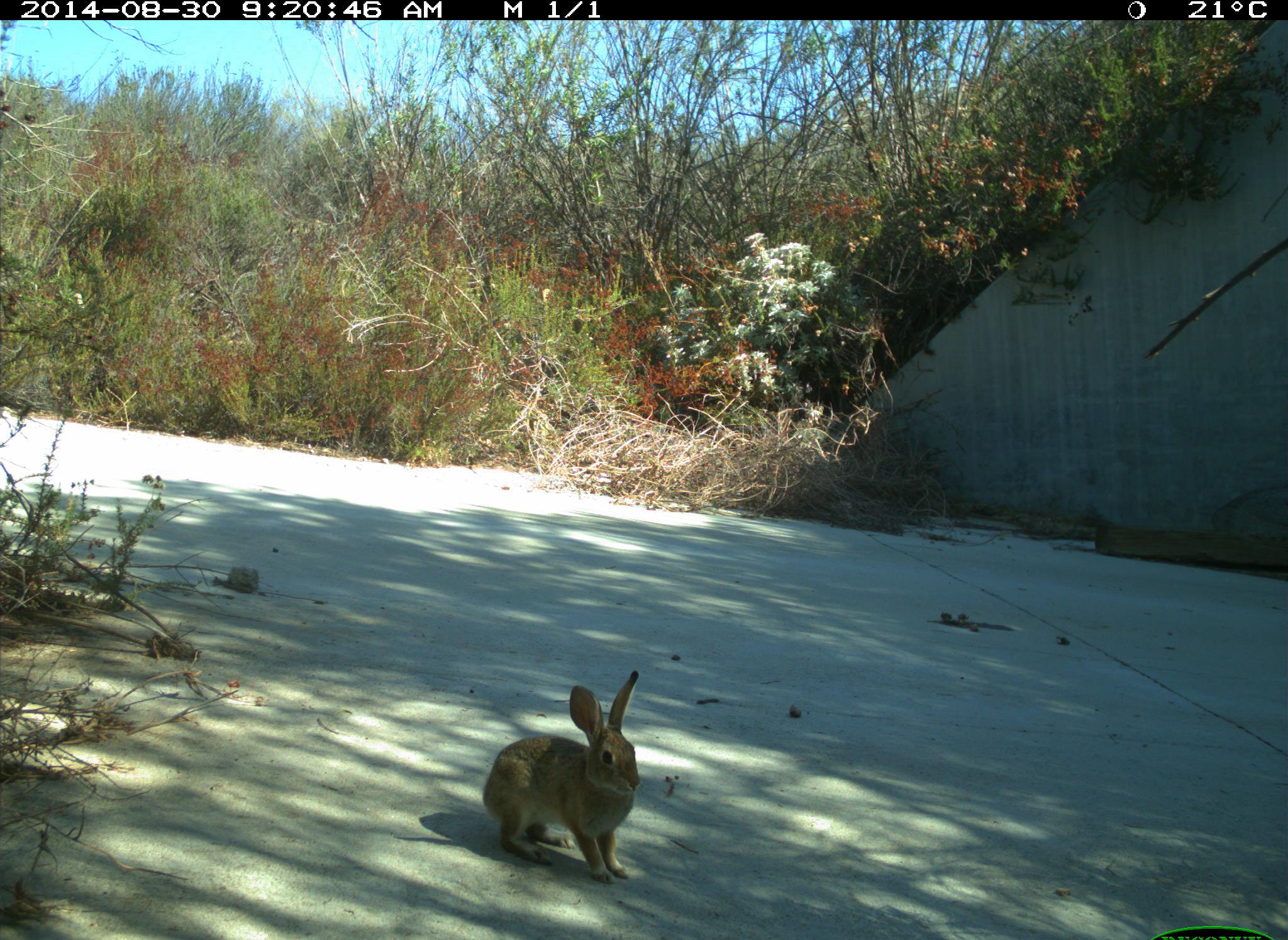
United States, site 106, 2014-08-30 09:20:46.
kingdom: Animalia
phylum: Chordata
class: Mammalia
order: Lagomorpha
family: Leporidae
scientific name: Leporidae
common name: rabbits and hares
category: rabbit